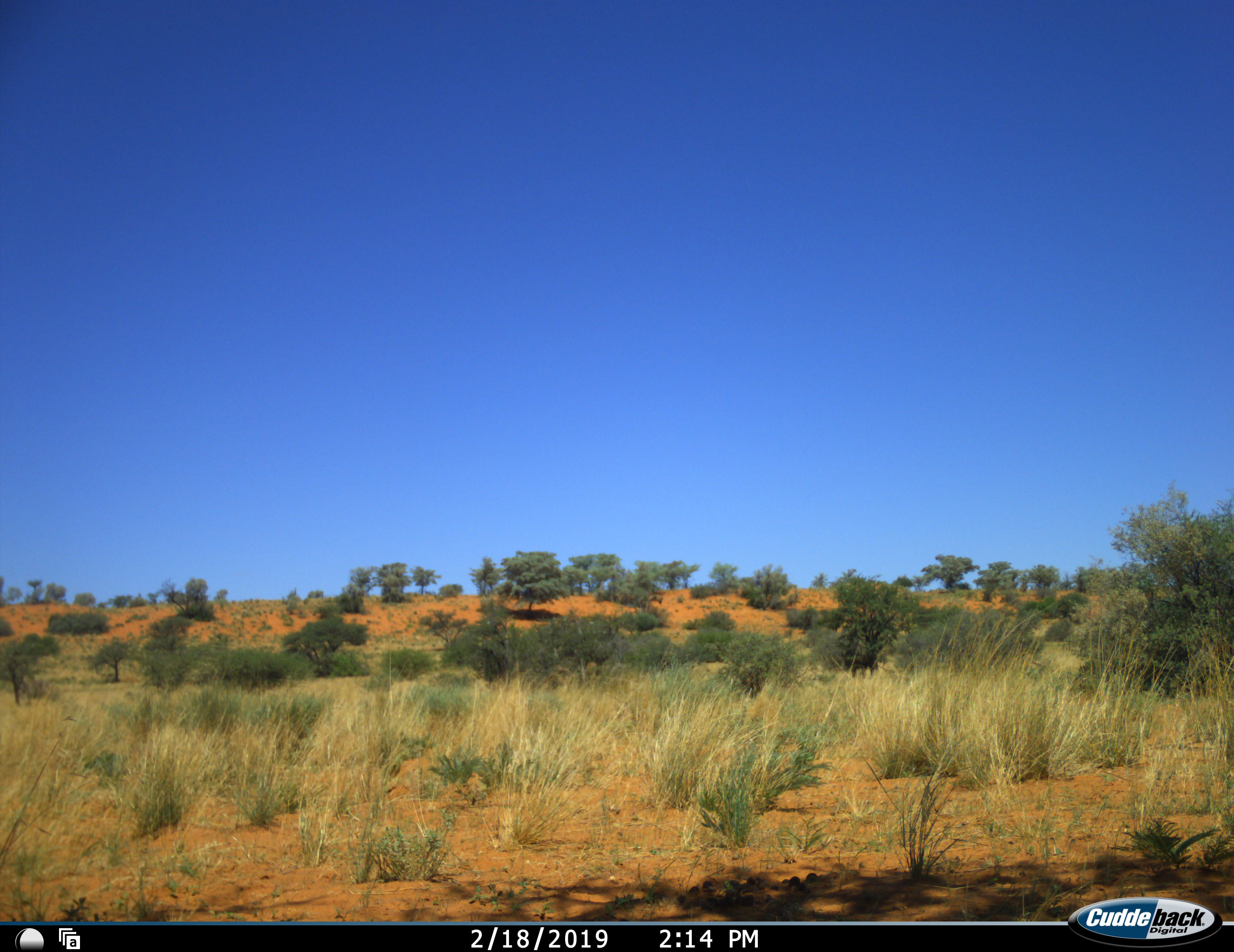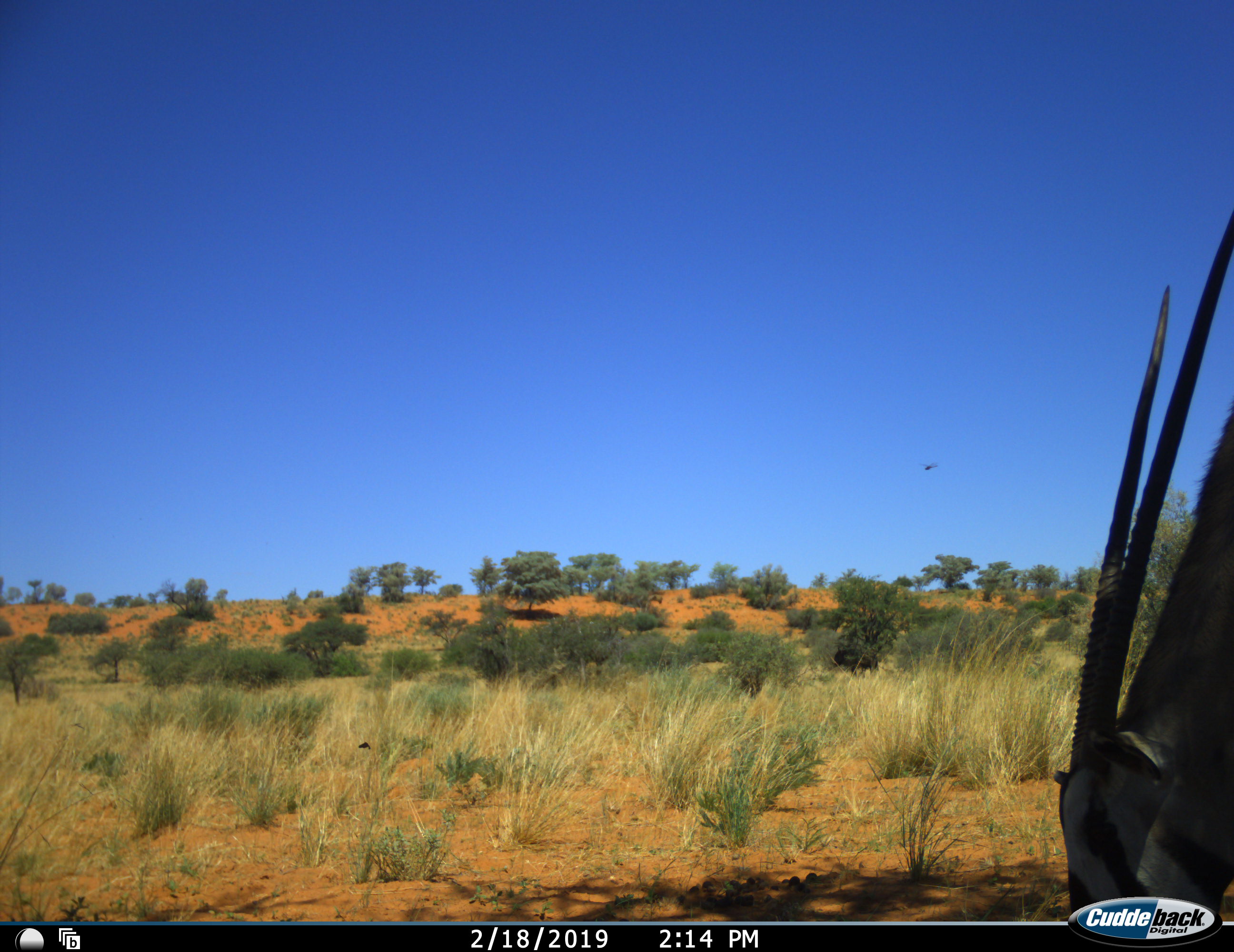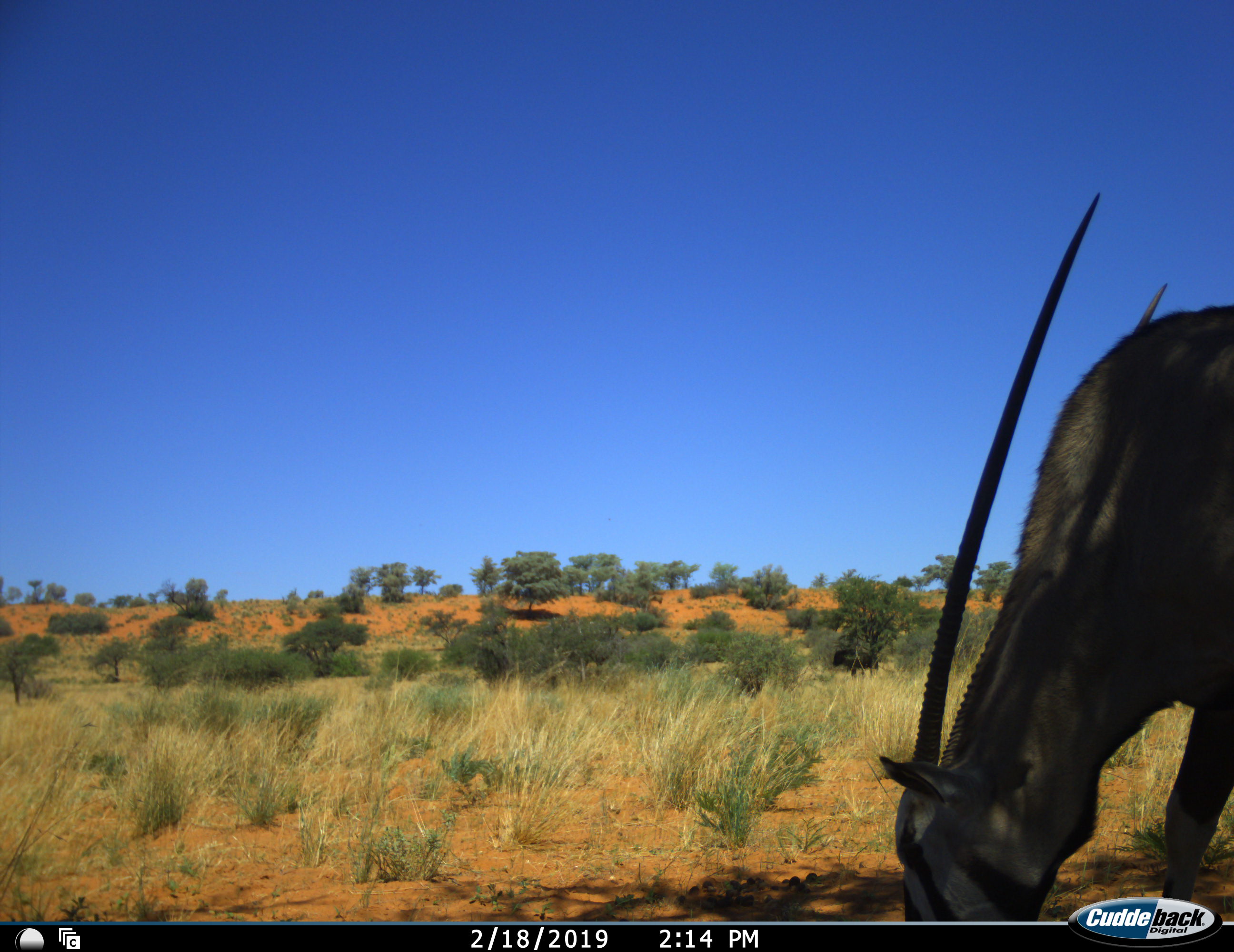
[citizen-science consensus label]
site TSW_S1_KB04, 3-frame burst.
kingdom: Animalia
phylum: Chordata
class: Mammalia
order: Artiodactyla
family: Bovidae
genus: Oryx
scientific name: Oryx gazella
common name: gemsbok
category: oryx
Oryx (gemsbok) (Oryx gazella), count 1. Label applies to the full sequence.